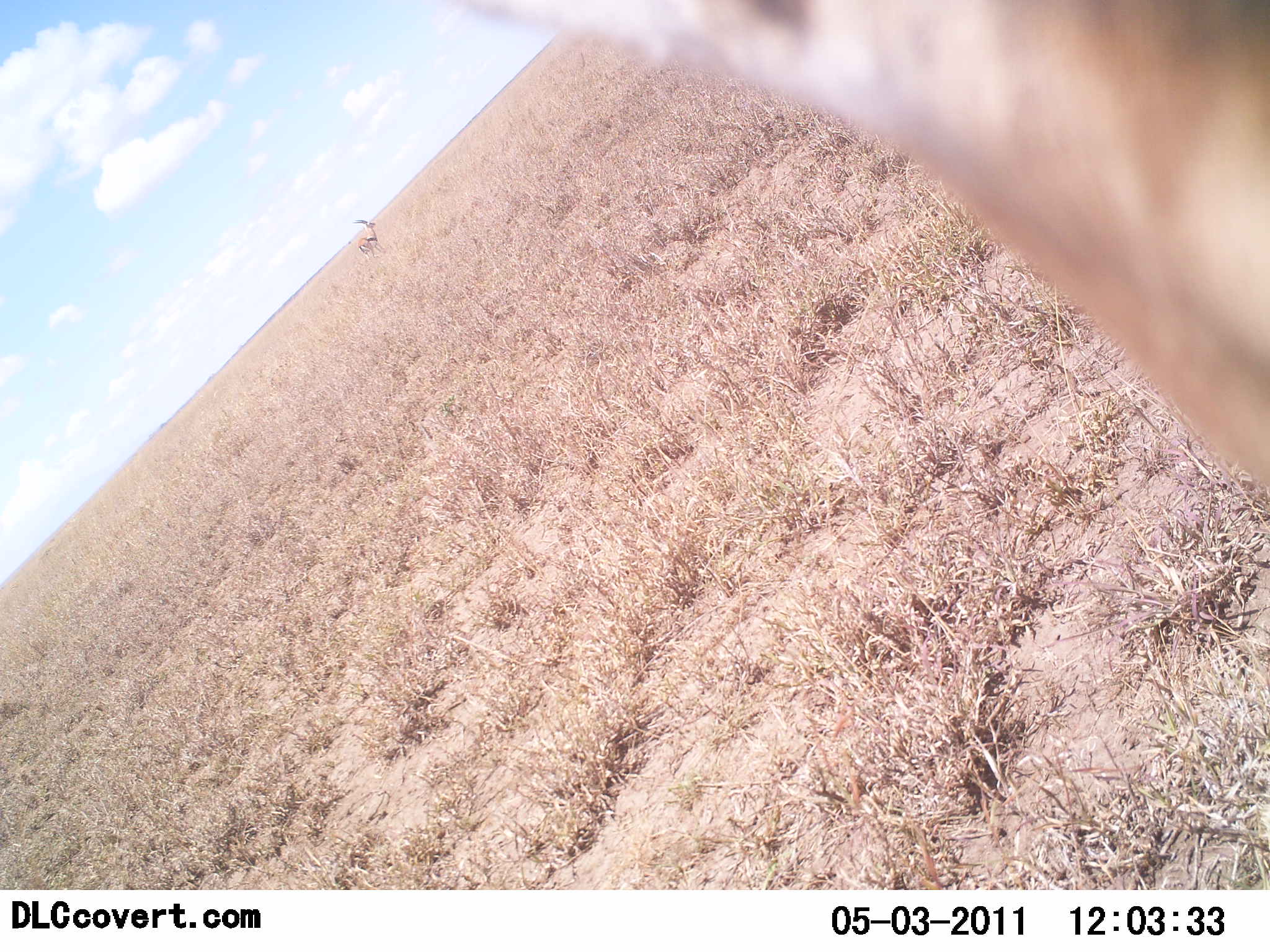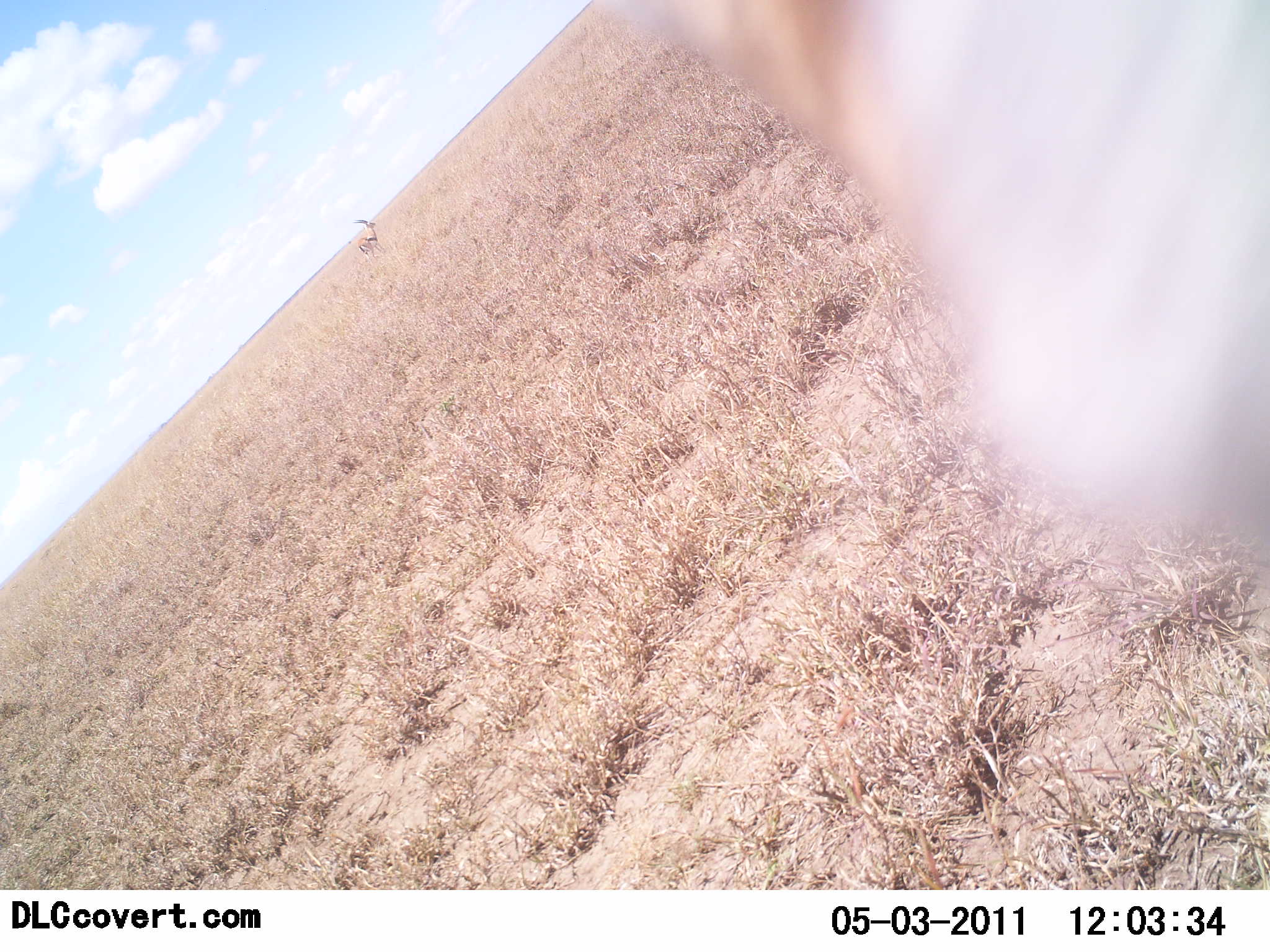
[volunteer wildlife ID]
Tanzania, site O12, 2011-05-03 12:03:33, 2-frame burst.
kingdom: Animalia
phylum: Chordata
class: Mammalia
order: Artiodactyla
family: Bovidae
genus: Eudorcas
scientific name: Eudorcas thomsonii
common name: thomson's gazelle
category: gazellethomsons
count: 2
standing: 100%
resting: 0%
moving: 17%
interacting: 0%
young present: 0%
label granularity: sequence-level